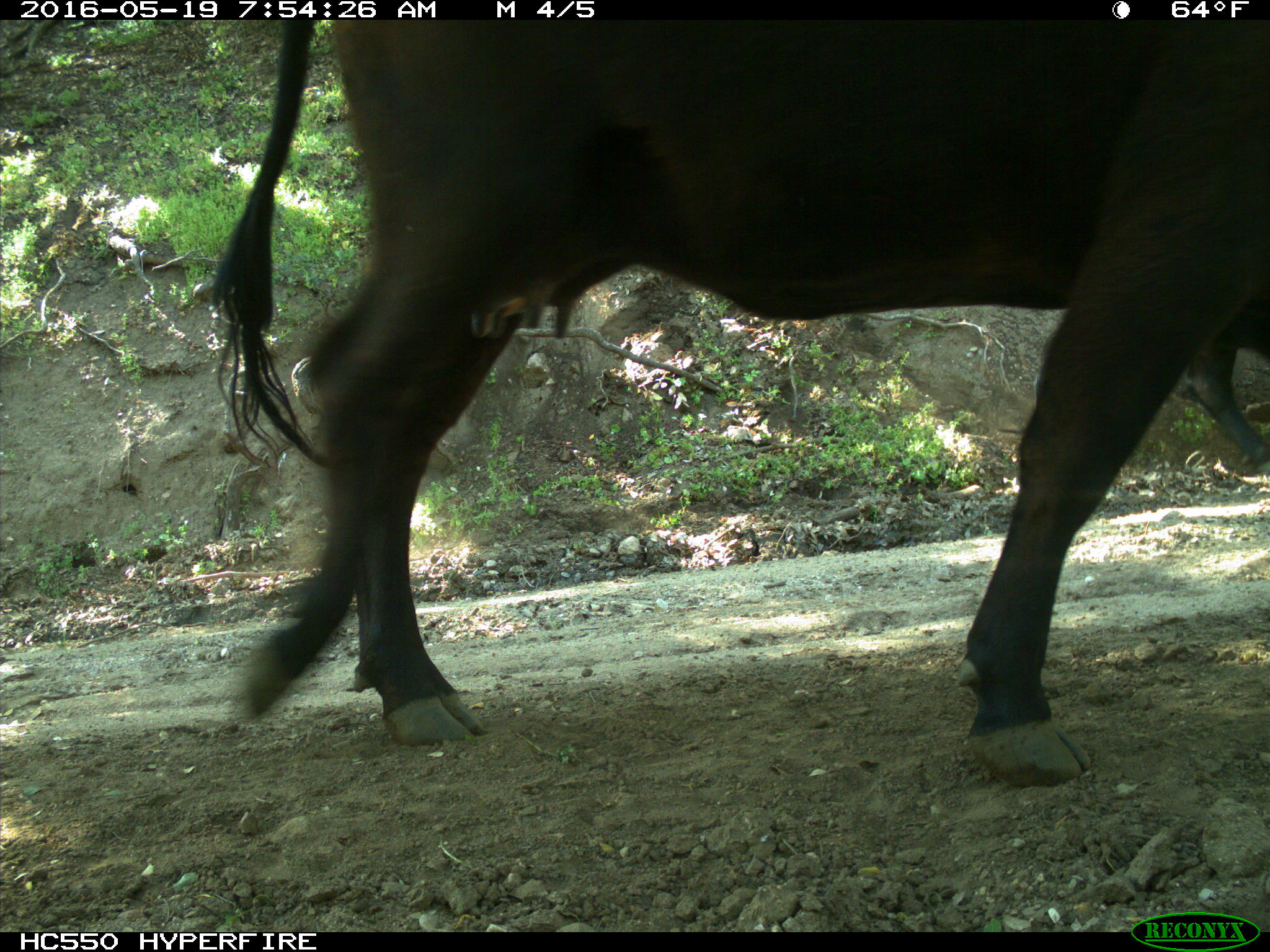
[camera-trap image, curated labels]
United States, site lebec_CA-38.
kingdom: Animalia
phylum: Chordata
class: Mammalia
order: Artiodactyla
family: Bovidae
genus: Bos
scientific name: Bos taurus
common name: domestic cow